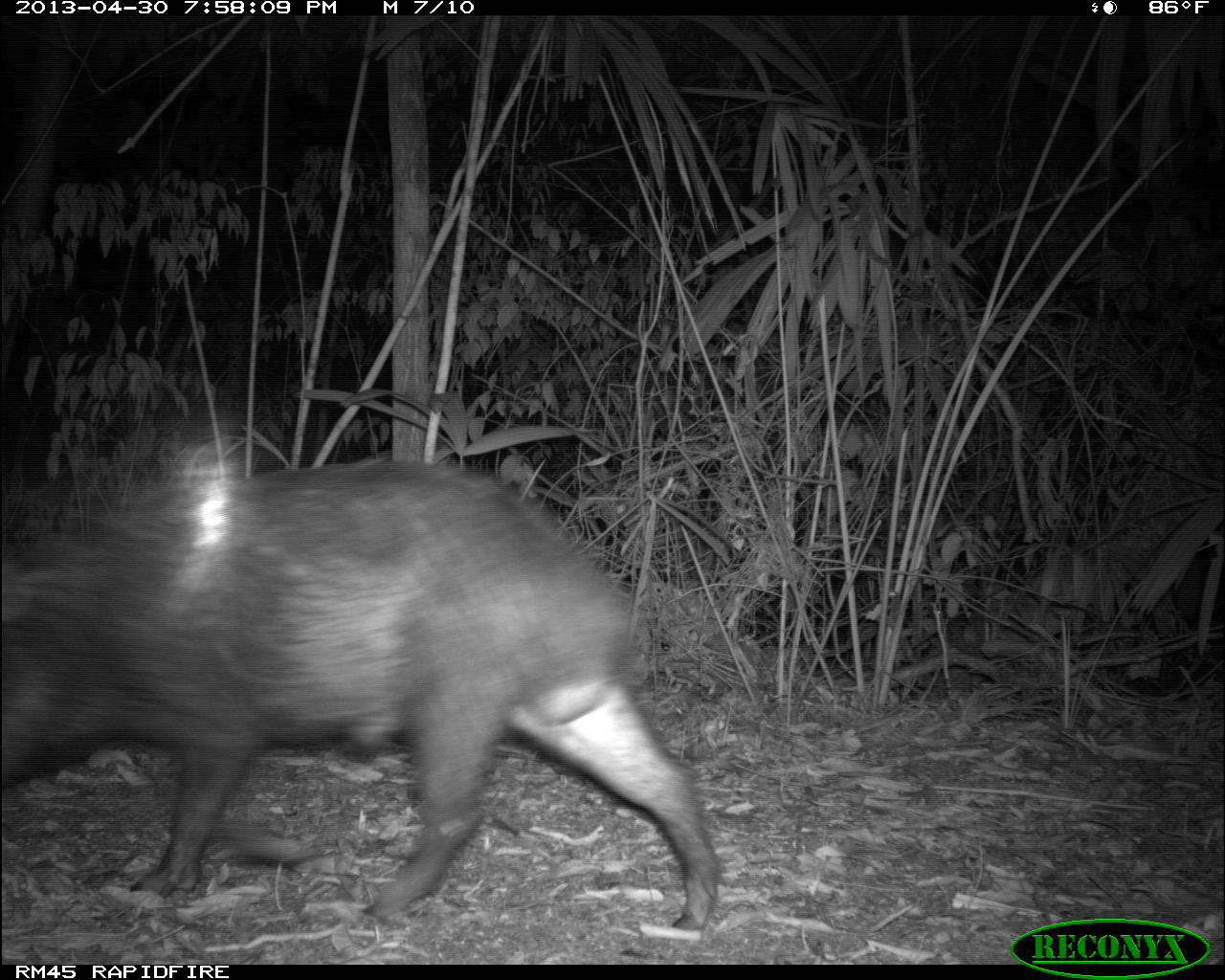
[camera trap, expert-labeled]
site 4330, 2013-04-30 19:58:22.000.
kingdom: Animalia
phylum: Chordata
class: Mammalia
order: Artiodactyla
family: Tayassuidae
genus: Tayassu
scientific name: Tayassu pecari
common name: white-lipped peccary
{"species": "Tayassu pecari (white-lipped peccary)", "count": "6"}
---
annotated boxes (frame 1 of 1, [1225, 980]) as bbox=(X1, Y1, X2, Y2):
tayassu pecari: bbox=(0, 456, 723, 931)